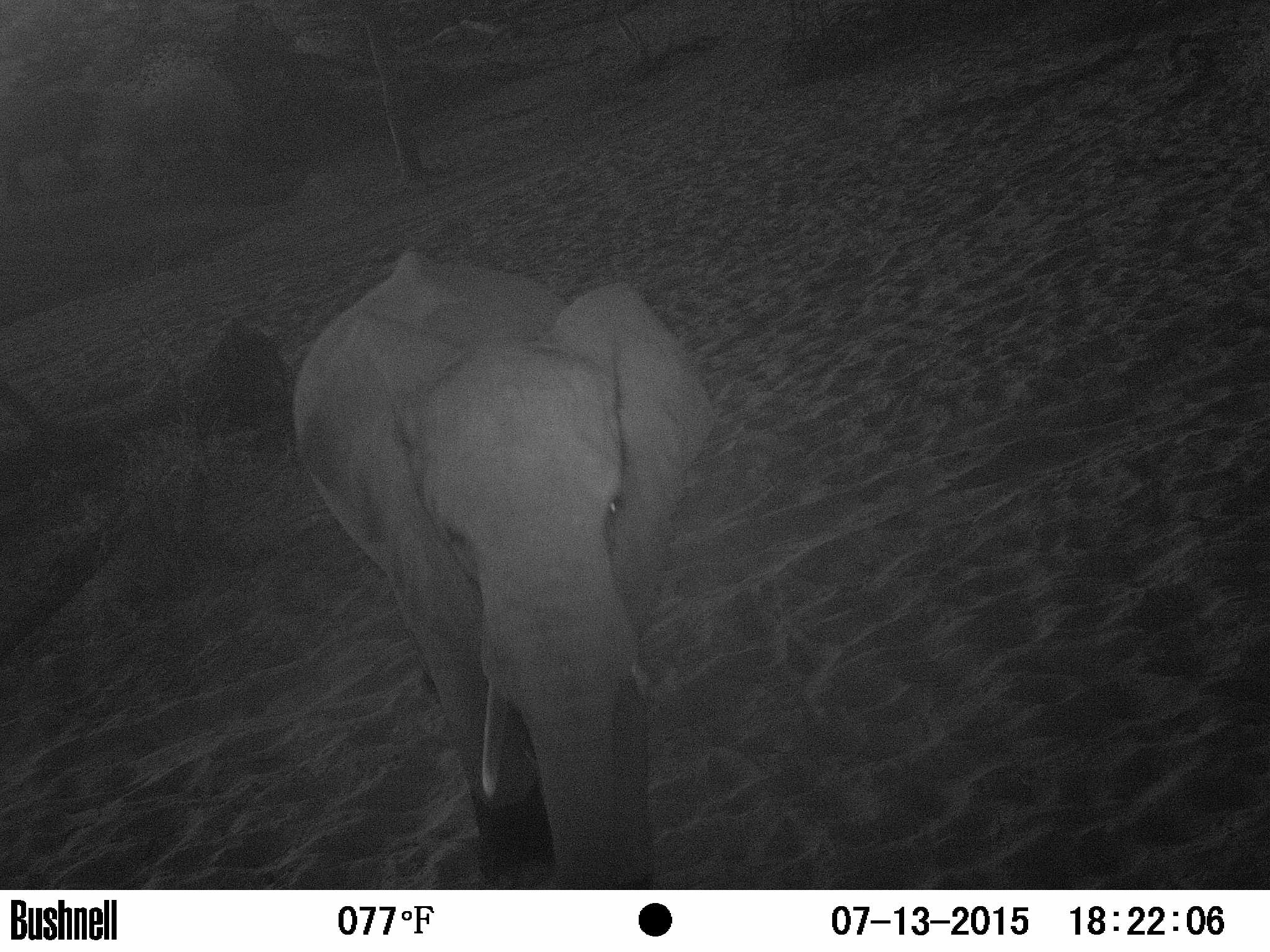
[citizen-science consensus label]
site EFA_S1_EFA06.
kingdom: Animalia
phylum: Chordata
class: Mammalia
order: Proboscidea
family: Elephantidae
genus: Loxodonta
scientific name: Loxodonta africana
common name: african bush elephant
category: elephant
Elephant (african bush elephant) (Loxodonta africana), count 1. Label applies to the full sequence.